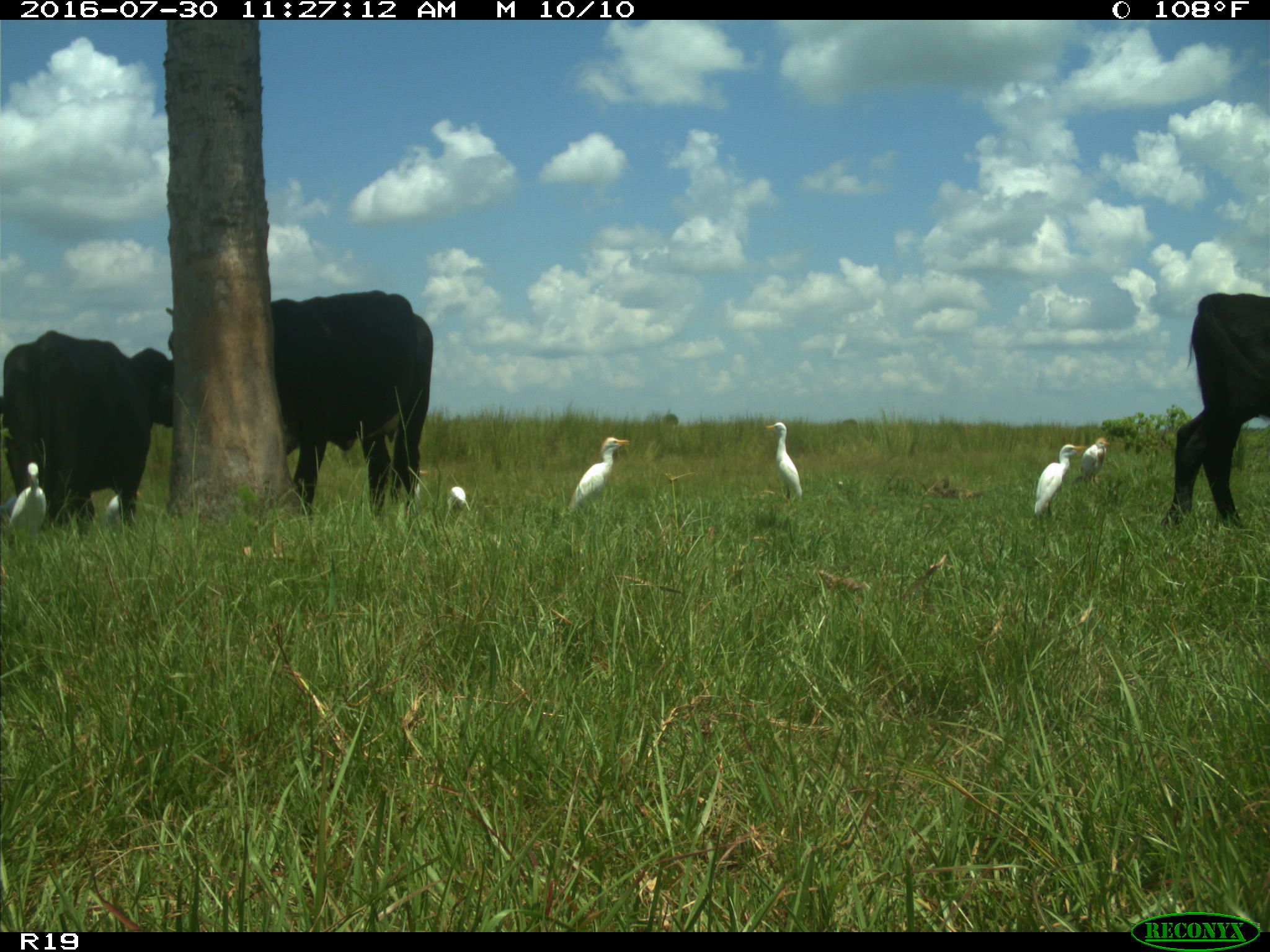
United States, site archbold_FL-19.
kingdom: Animalia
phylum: Chordata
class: Mammalia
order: Artiodactyla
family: Bovidae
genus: Bos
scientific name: Bos taurus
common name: domestic cow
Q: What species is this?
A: Bos taurus (domestic cow).